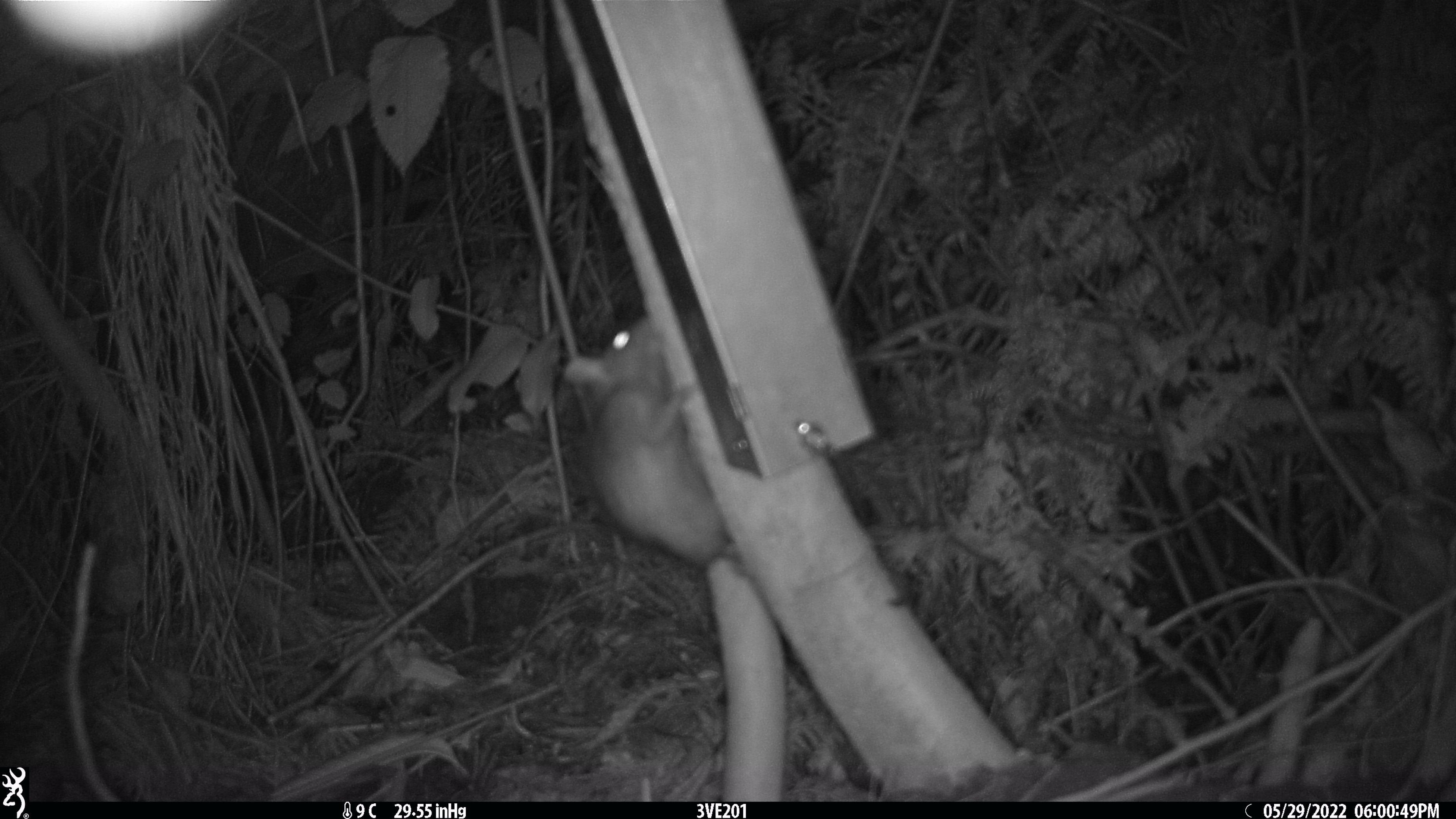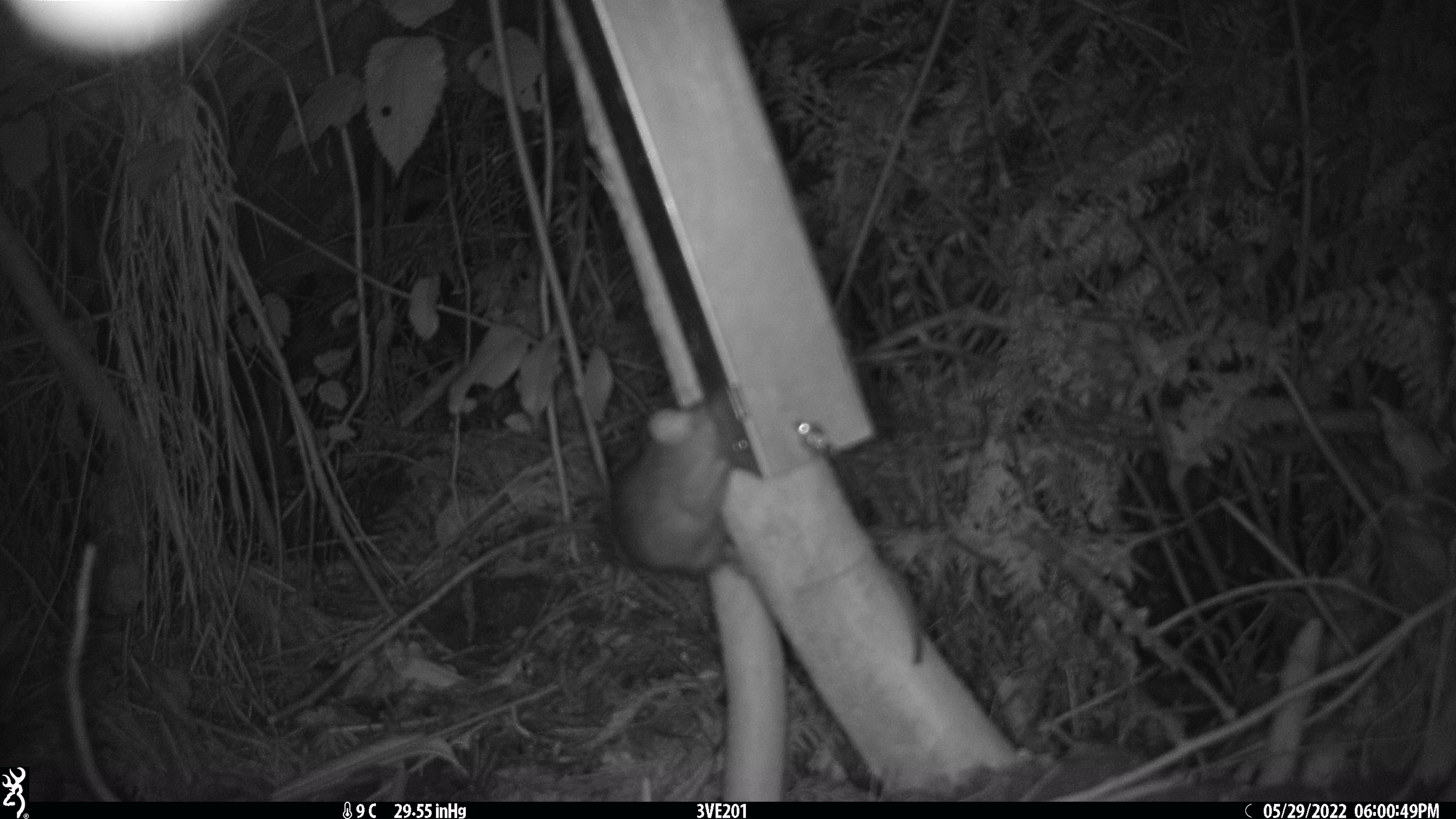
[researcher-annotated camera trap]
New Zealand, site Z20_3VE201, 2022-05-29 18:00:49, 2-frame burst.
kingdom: Animalia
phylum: Chordata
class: Mammalia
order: Rodentia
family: Muridae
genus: Rattus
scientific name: Rattus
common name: rat